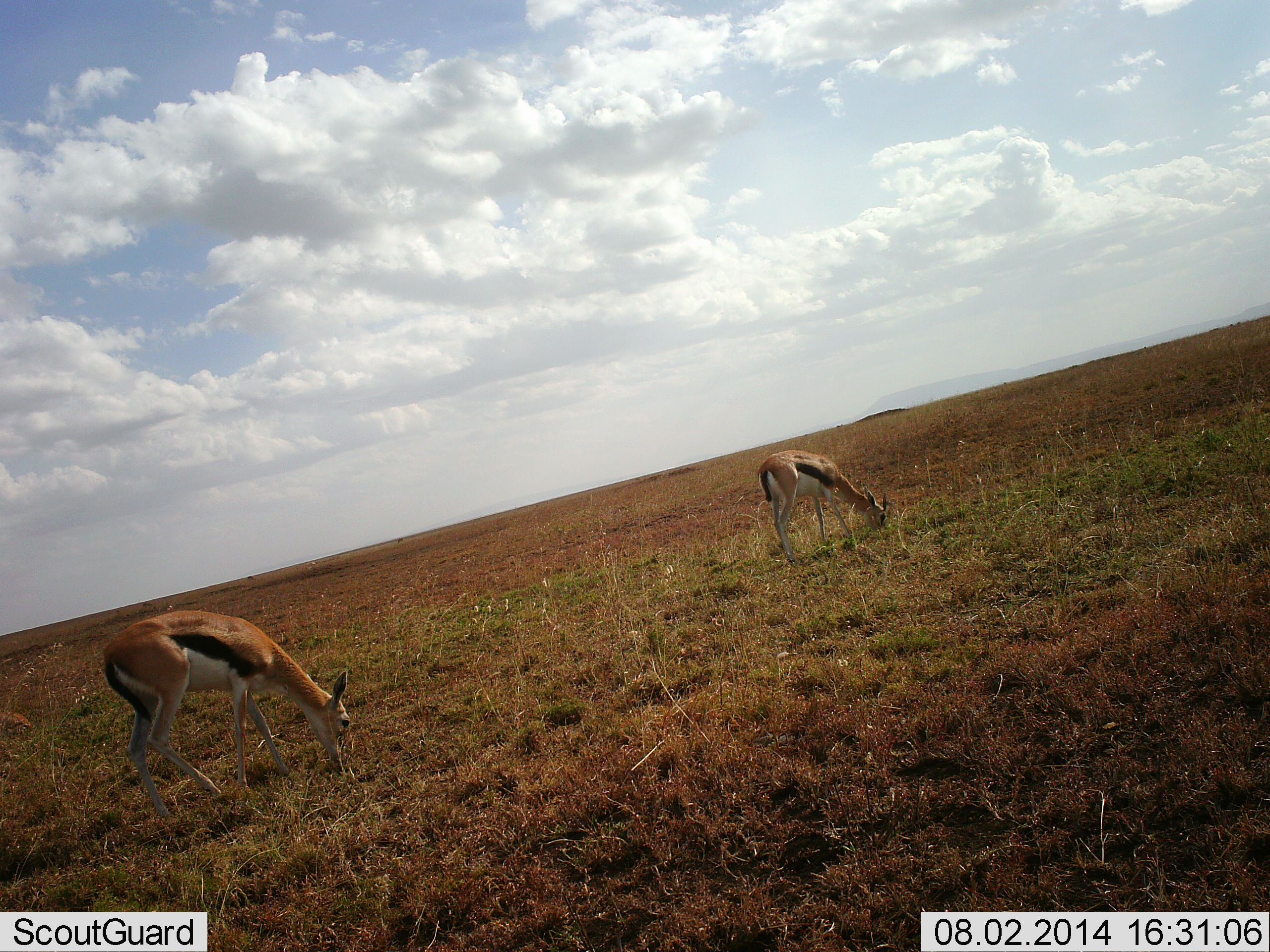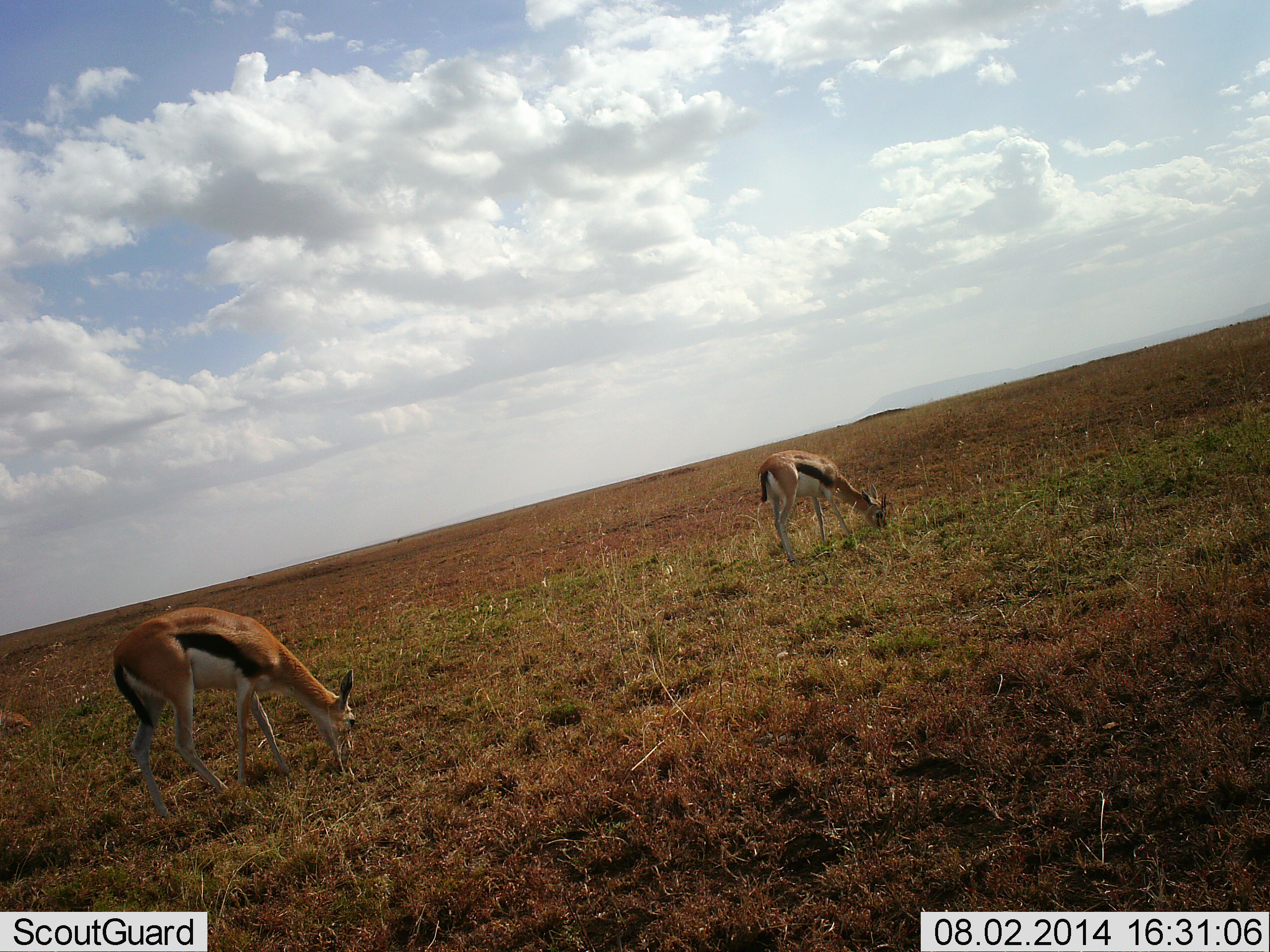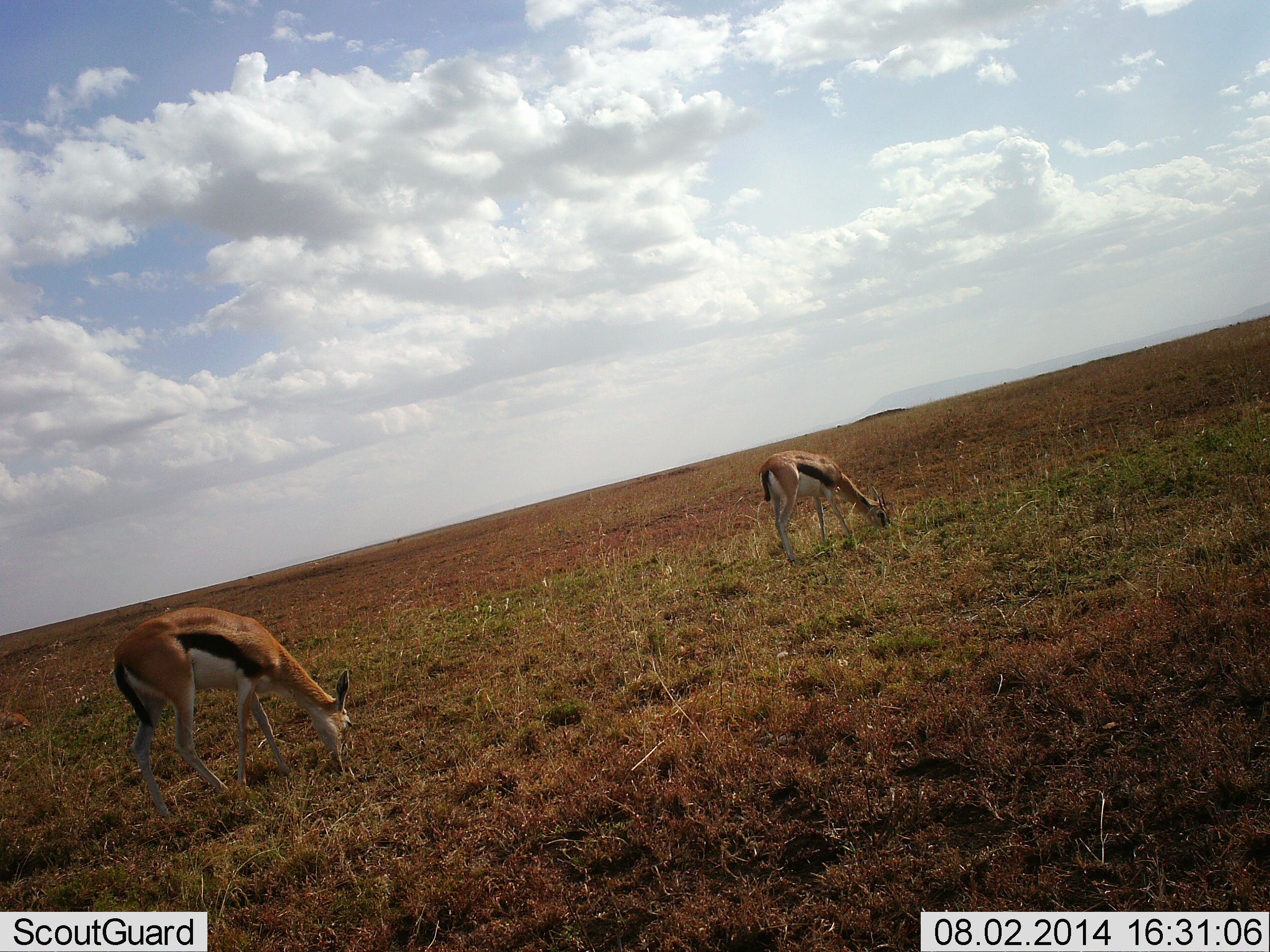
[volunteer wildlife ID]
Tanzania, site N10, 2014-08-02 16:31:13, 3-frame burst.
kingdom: Animalia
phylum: Chordata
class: Mammalia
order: Artiodactyla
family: Bovidae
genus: Eudorcas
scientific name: Eudorcas thomsonii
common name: thomson's gazelle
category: gazellethomsons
Gazellethomsons (thomson's gazelle) (Eudorcas thomsonii), count 2. Behavior (volunteer vote fractions): standing 30%, resting 0%, moving 0%, interacting 0%. Young present (vote fraction): 0%. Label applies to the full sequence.